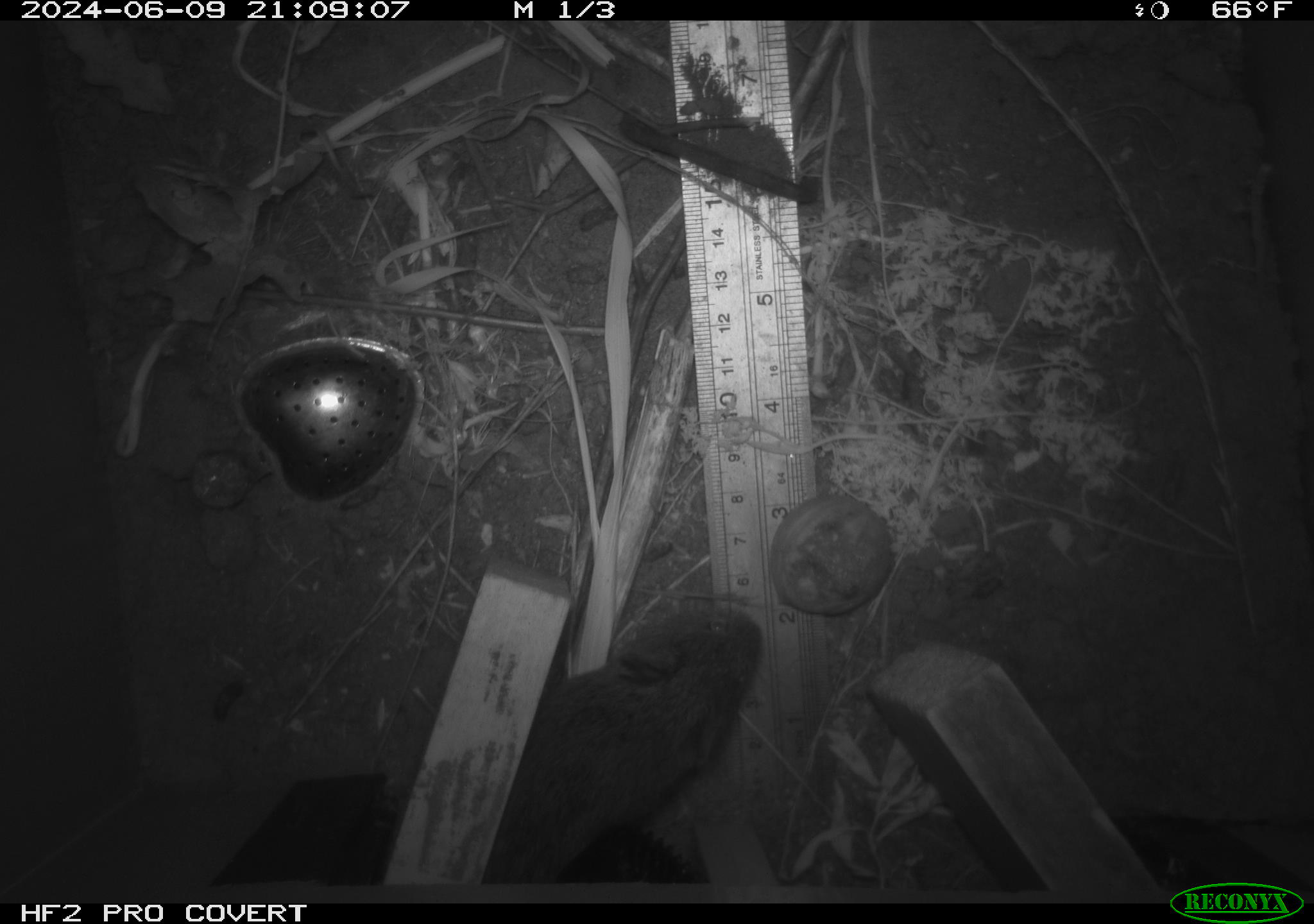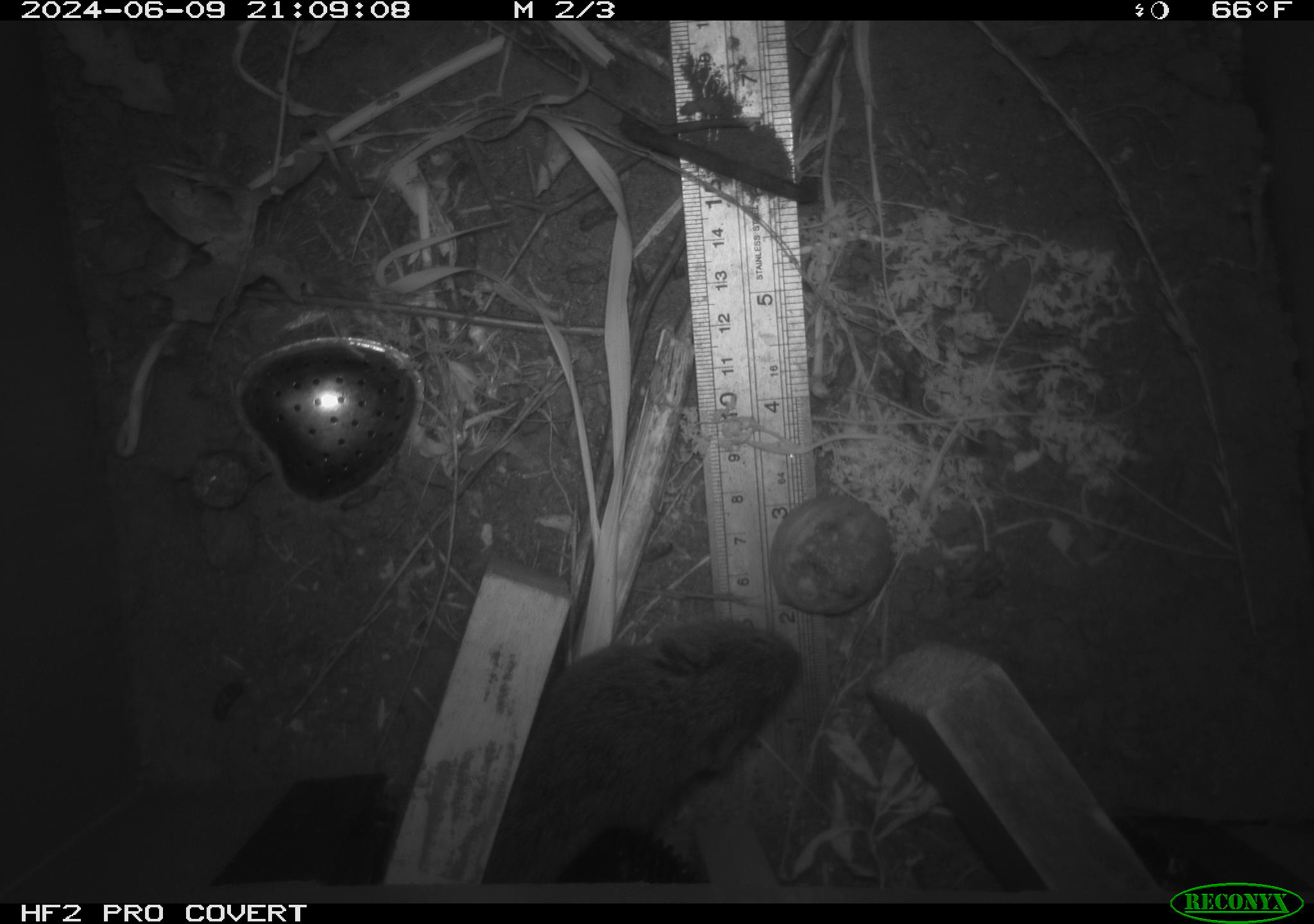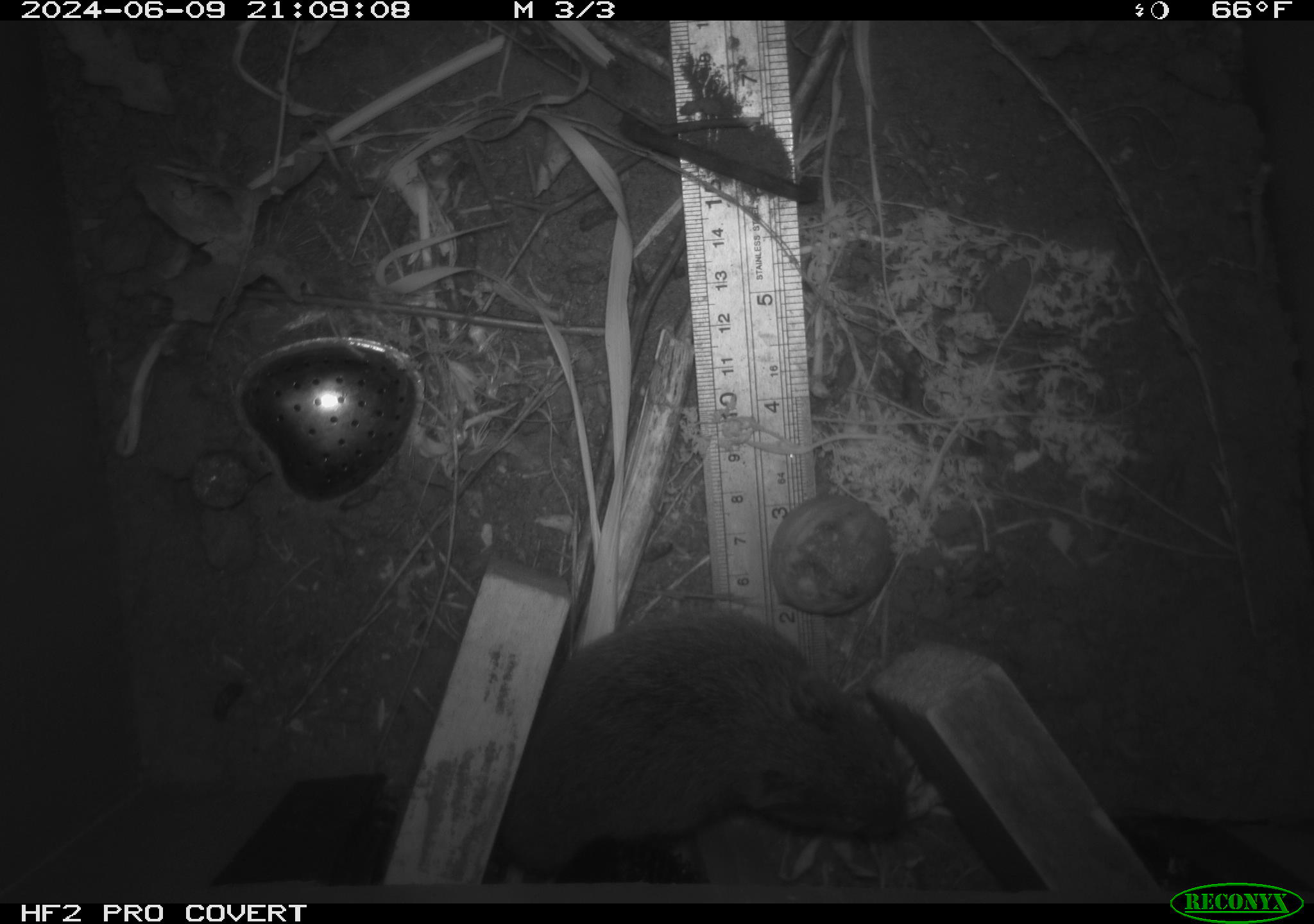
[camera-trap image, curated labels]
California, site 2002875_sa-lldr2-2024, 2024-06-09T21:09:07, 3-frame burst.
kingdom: Animalia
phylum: Chordata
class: Mammalia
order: Rodentia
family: Cricetidae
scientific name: Arvicolinae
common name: voles, lemmings, and muskrats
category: arvicolinae subfamily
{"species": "arvicolinae subfamily (voles, lemmings, and muskrats) (Arvicolinae)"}